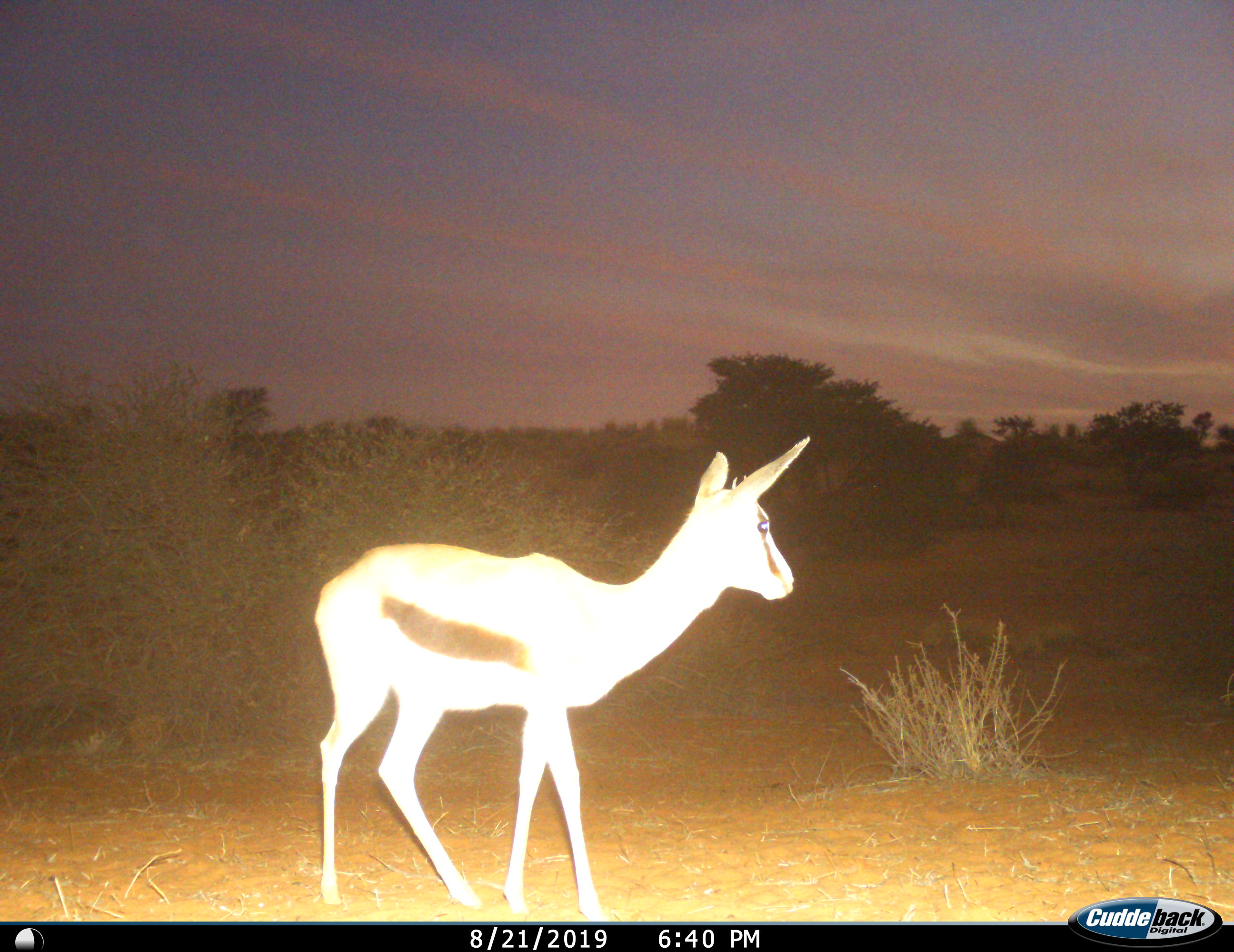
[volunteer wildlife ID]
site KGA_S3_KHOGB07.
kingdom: Animalia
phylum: Chordata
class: Mammalia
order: Artiodactyla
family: Bovidae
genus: Antidorcas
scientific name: Antidorcas marsupialis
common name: springbok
Springbok (Antidorcas marsupialis), count 1. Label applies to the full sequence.